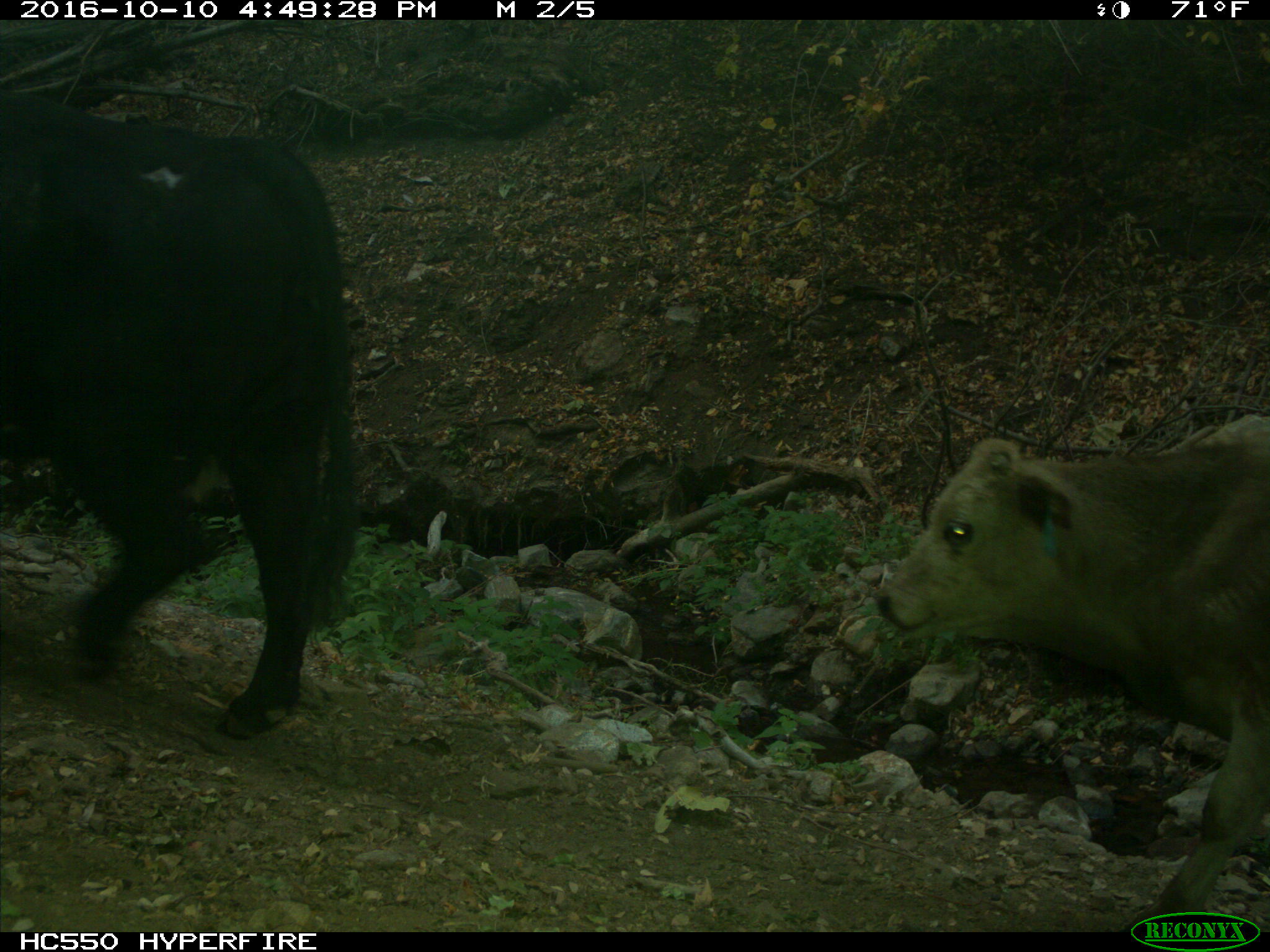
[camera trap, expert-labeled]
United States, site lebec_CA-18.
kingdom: Animalia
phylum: Chordata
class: Mammalia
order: Artiodactyla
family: Bovidae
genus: Bos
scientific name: Bos taurus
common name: domestic cow